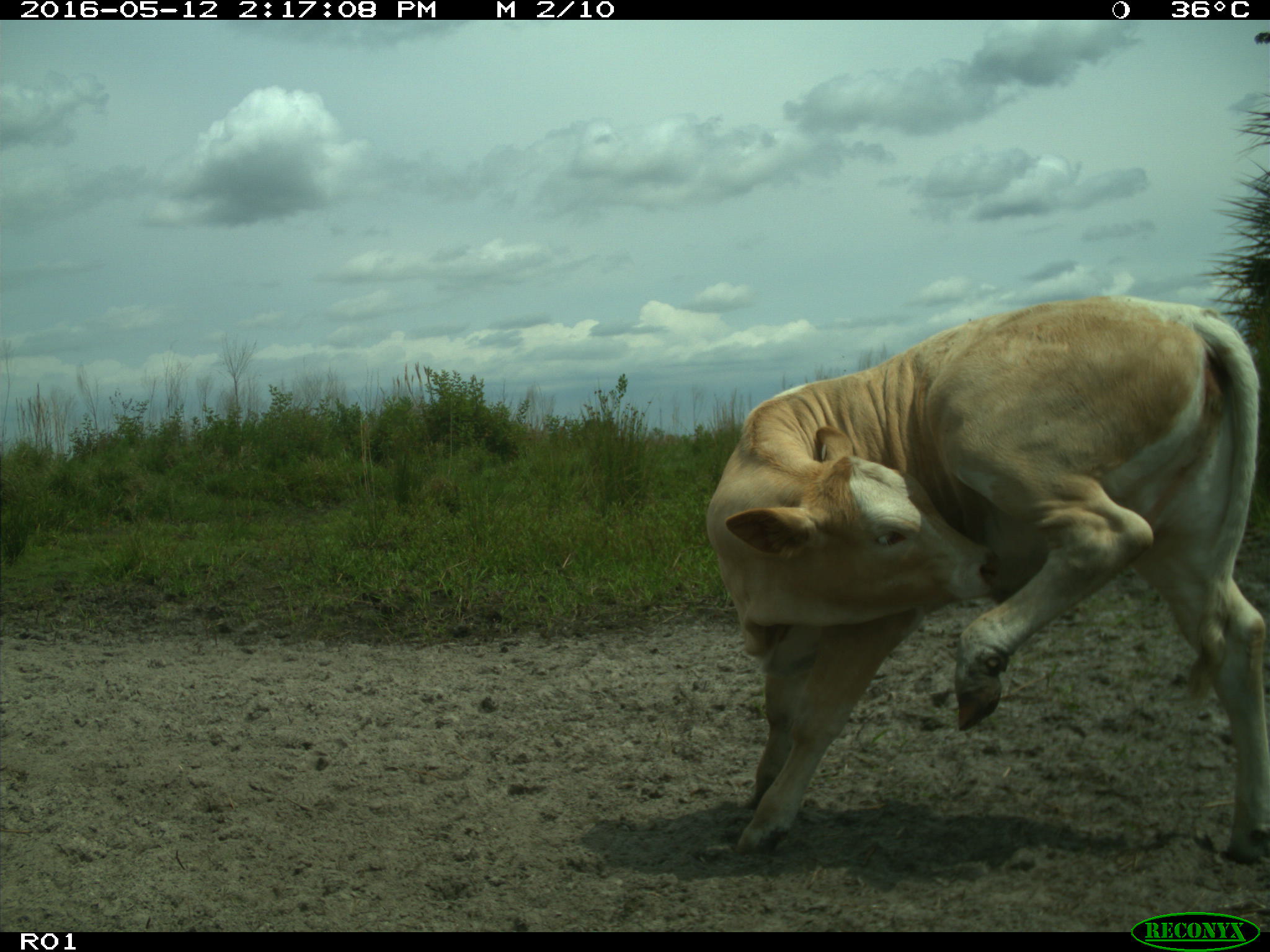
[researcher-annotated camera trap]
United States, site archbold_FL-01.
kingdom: Animalia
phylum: Chordata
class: Mammalia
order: Artiodactyla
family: Bovidae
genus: Bos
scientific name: Bos taurus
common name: domestic cow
Bos taurus (domestic cow).